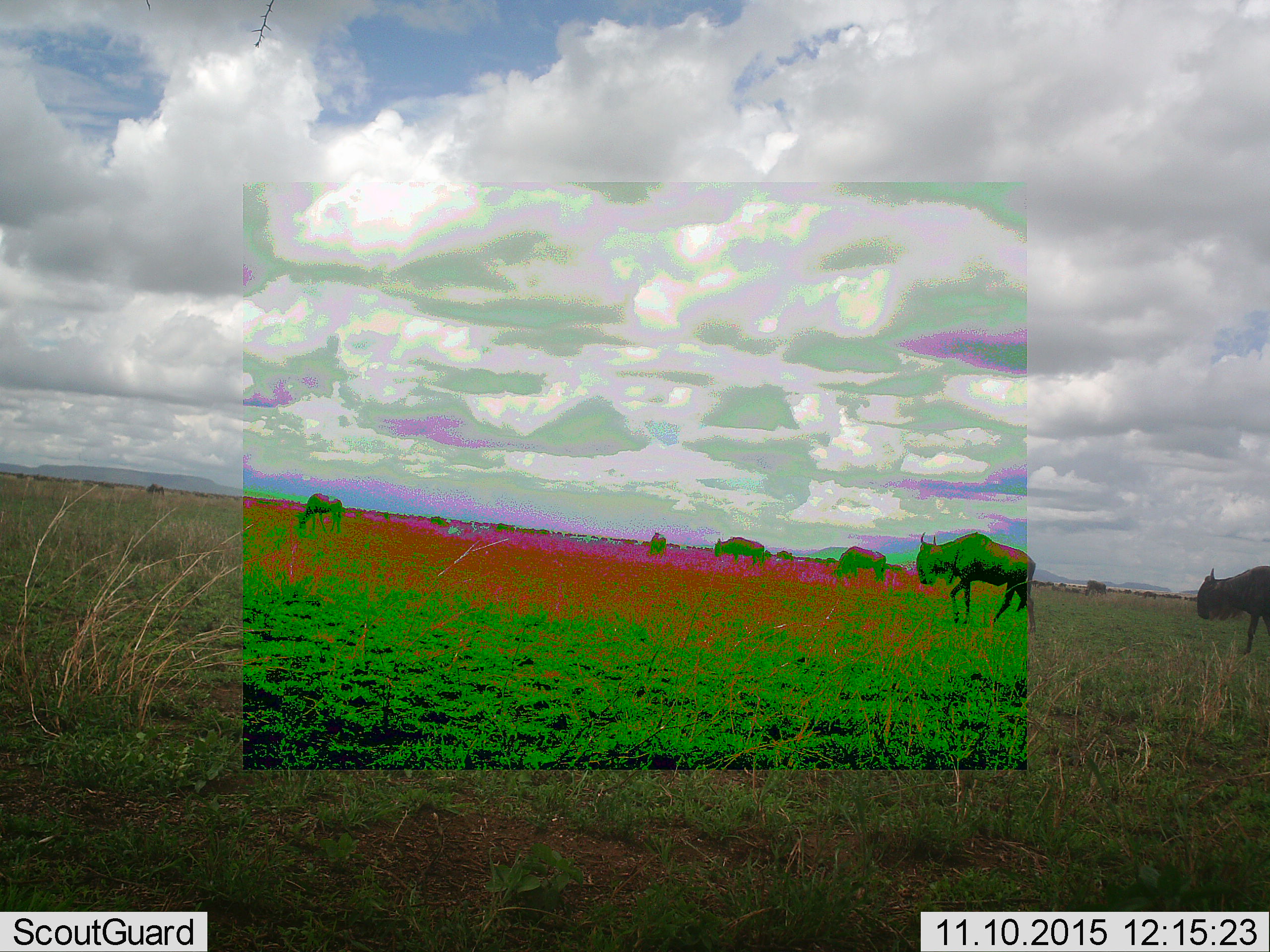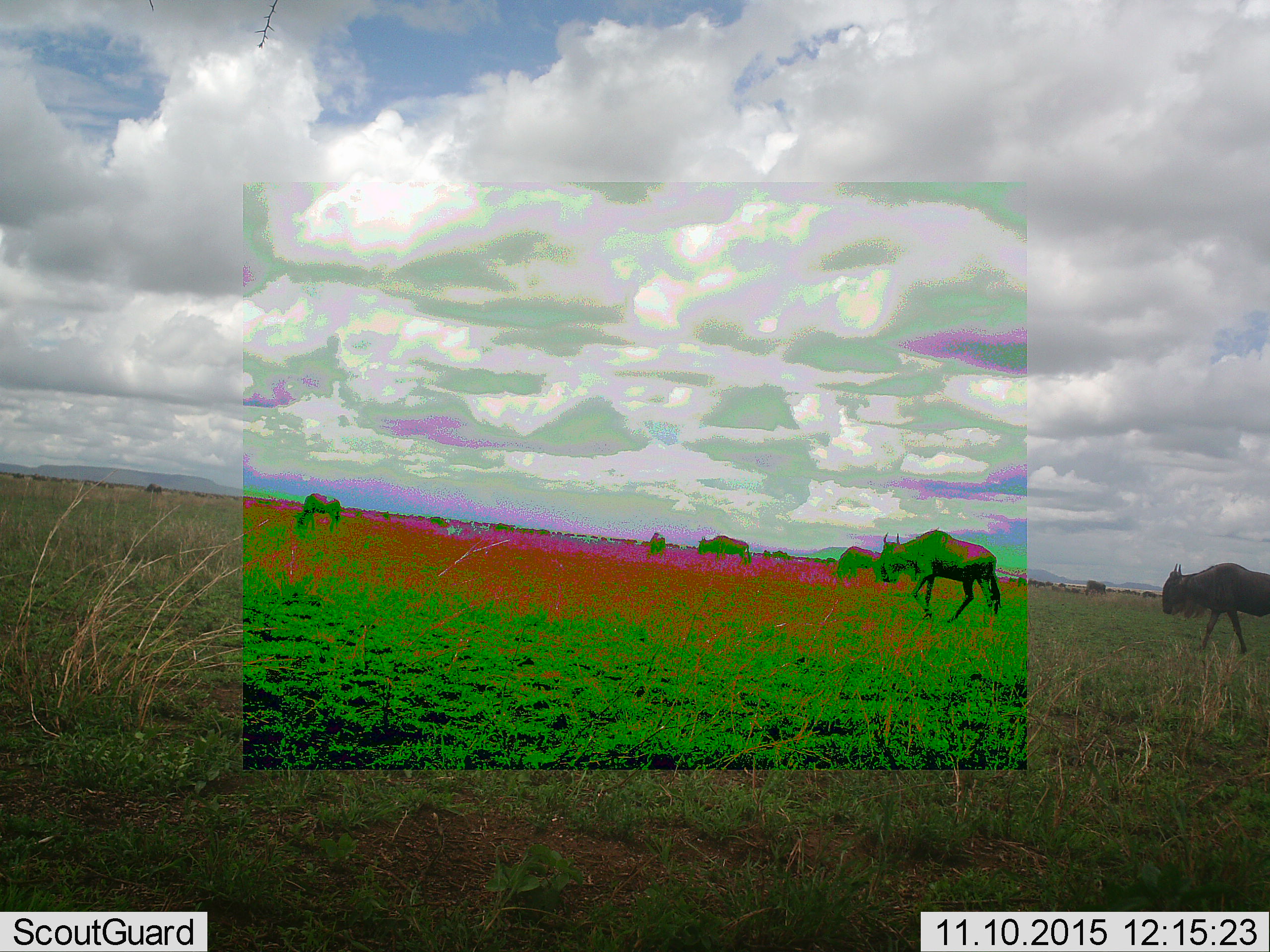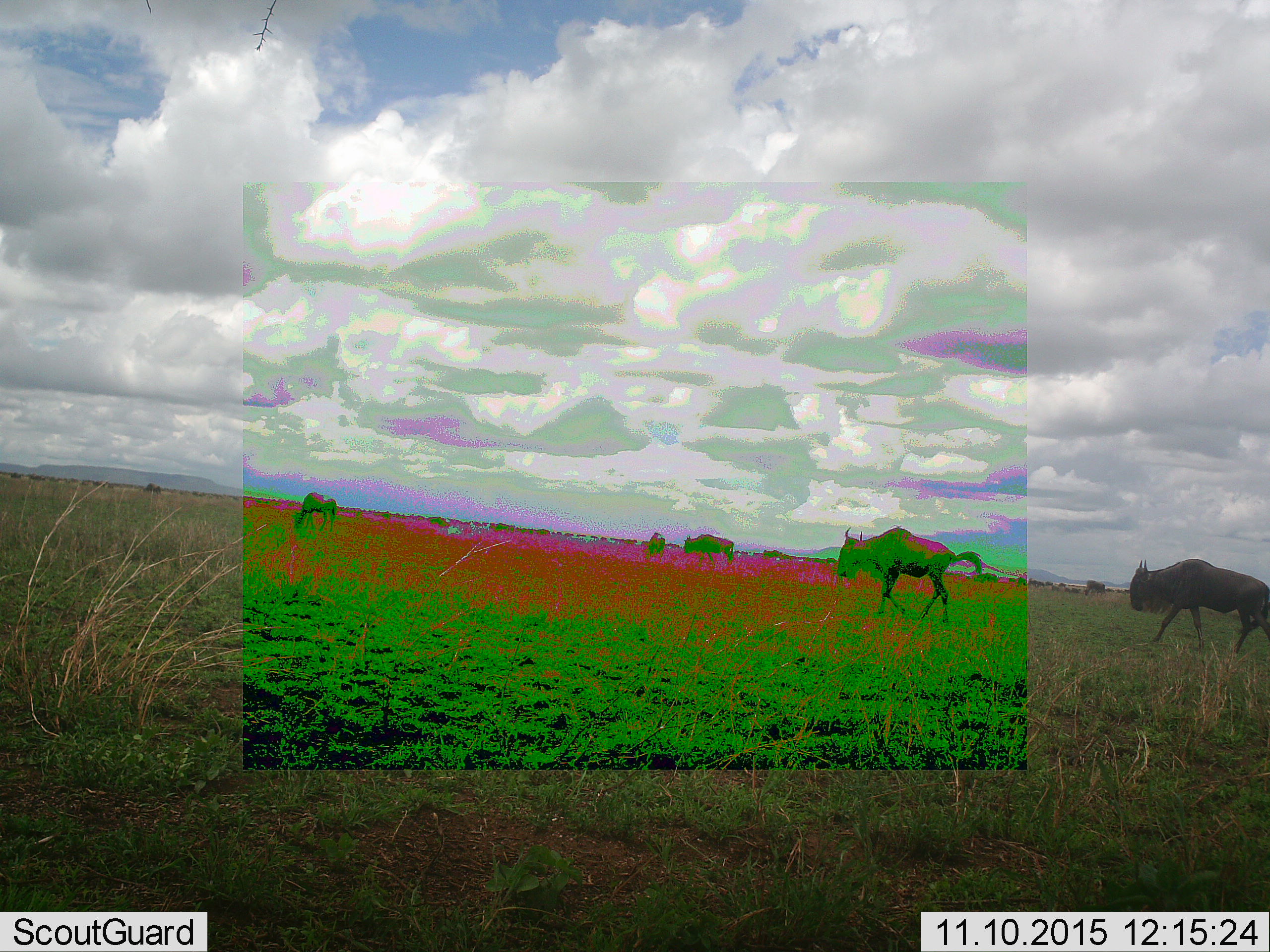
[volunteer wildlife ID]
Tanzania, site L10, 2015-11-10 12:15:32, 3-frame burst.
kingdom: Animalia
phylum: Chordata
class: Mammalia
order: Artiodactyla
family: Bovidae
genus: Connochaetes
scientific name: Connochaetes taurinus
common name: blue wildebeest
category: wildebeest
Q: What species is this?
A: Wildebeest (blue wildebeest) (Connochaetes taurinus).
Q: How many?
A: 11-50.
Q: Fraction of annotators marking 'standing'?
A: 38%.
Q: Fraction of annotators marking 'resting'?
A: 0%.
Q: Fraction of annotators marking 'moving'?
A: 88%.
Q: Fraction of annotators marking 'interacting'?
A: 0%.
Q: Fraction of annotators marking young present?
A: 0%.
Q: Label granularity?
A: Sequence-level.